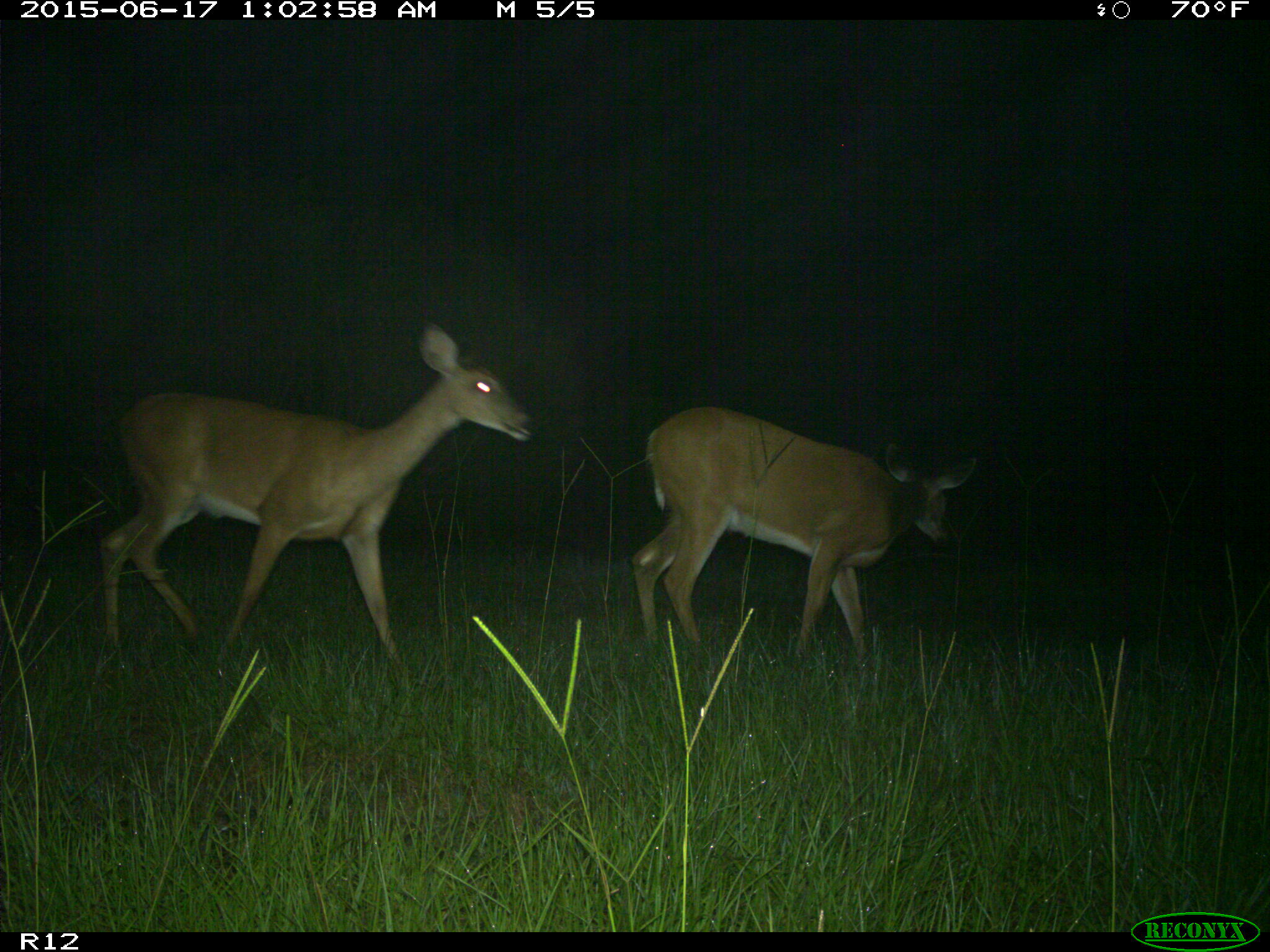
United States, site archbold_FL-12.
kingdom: Animalia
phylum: Chordata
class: Mammalia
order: Artiodactyla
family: Cervidae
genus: Odocoileus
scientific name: Odocoileus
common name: deer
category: unidentified deer